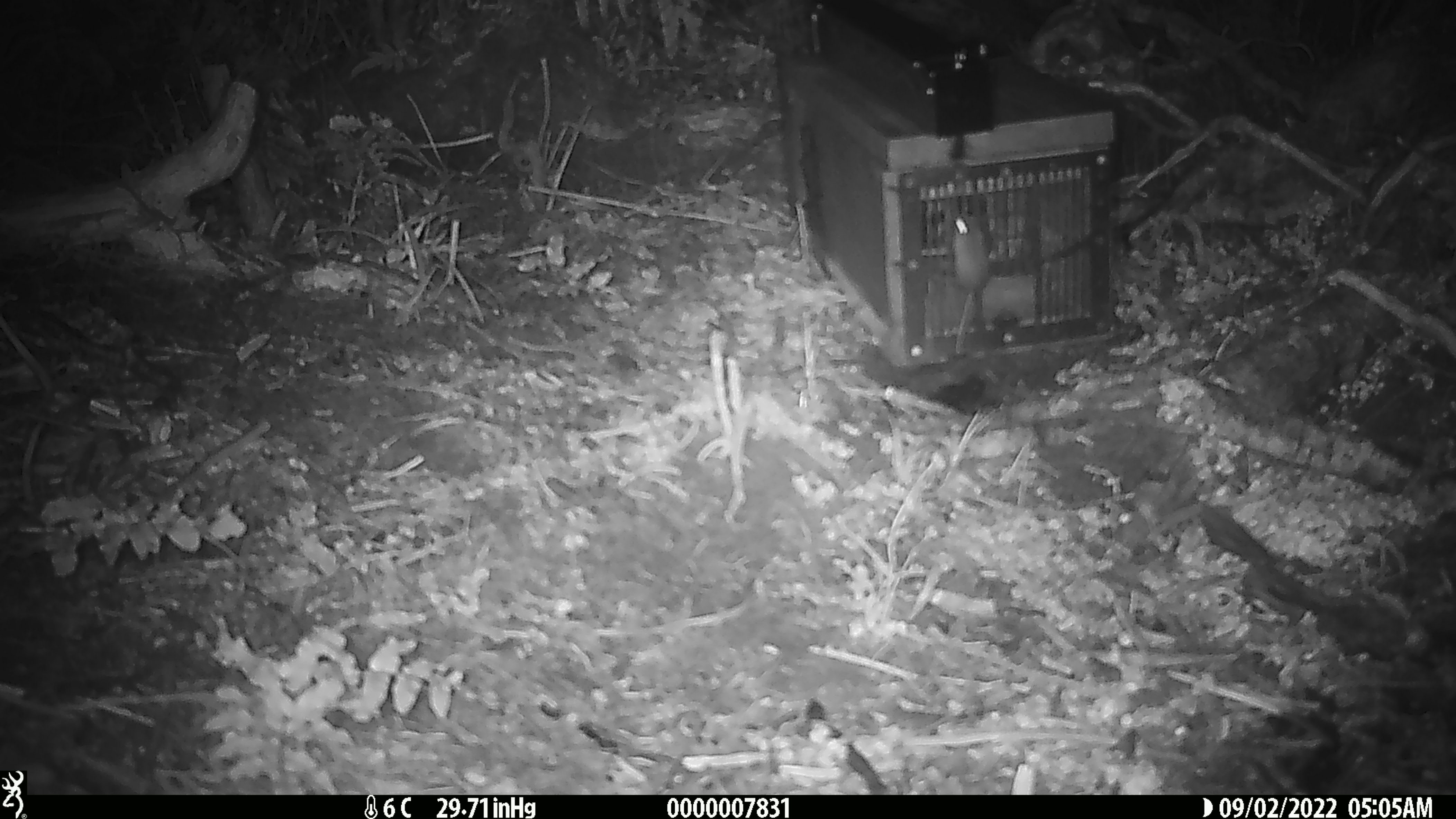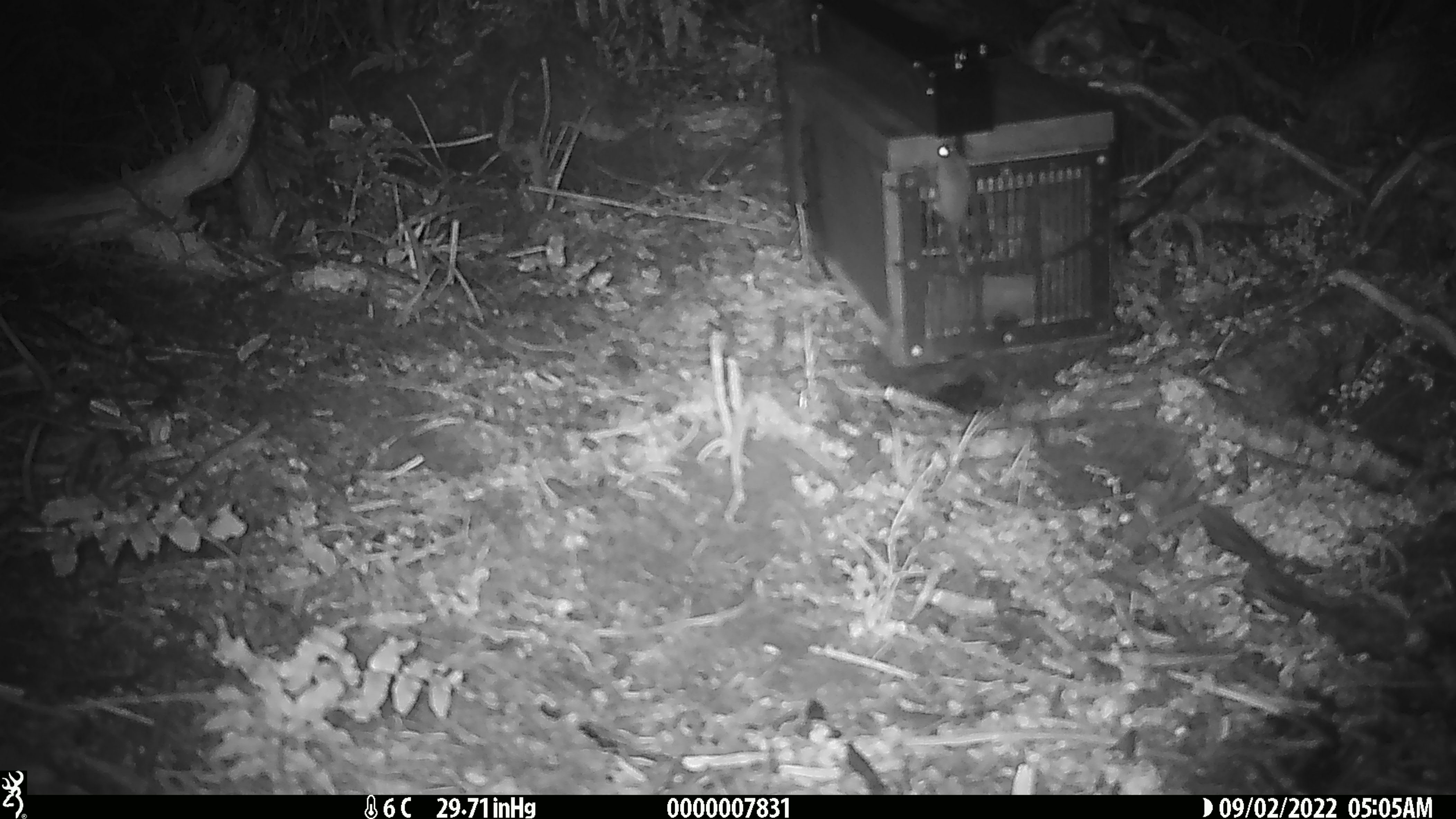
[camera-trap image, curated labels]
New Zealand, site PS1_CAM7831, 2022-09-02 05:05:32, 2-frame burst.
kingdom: Animalia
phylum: Chordata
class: Mammalia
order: Rodentia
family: Muridae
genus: Mus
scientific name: Mus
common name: mouse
Mouse (Mus).